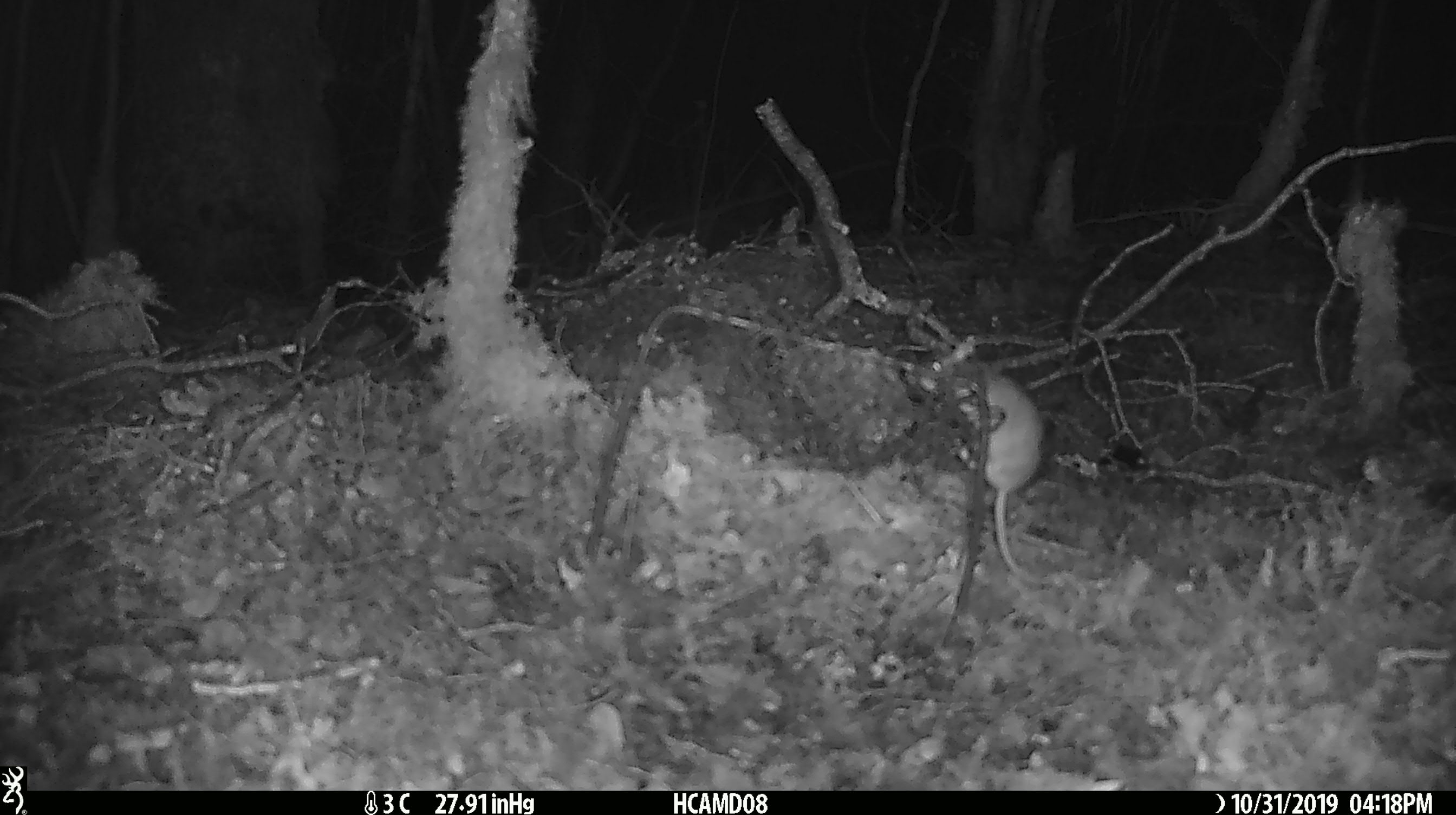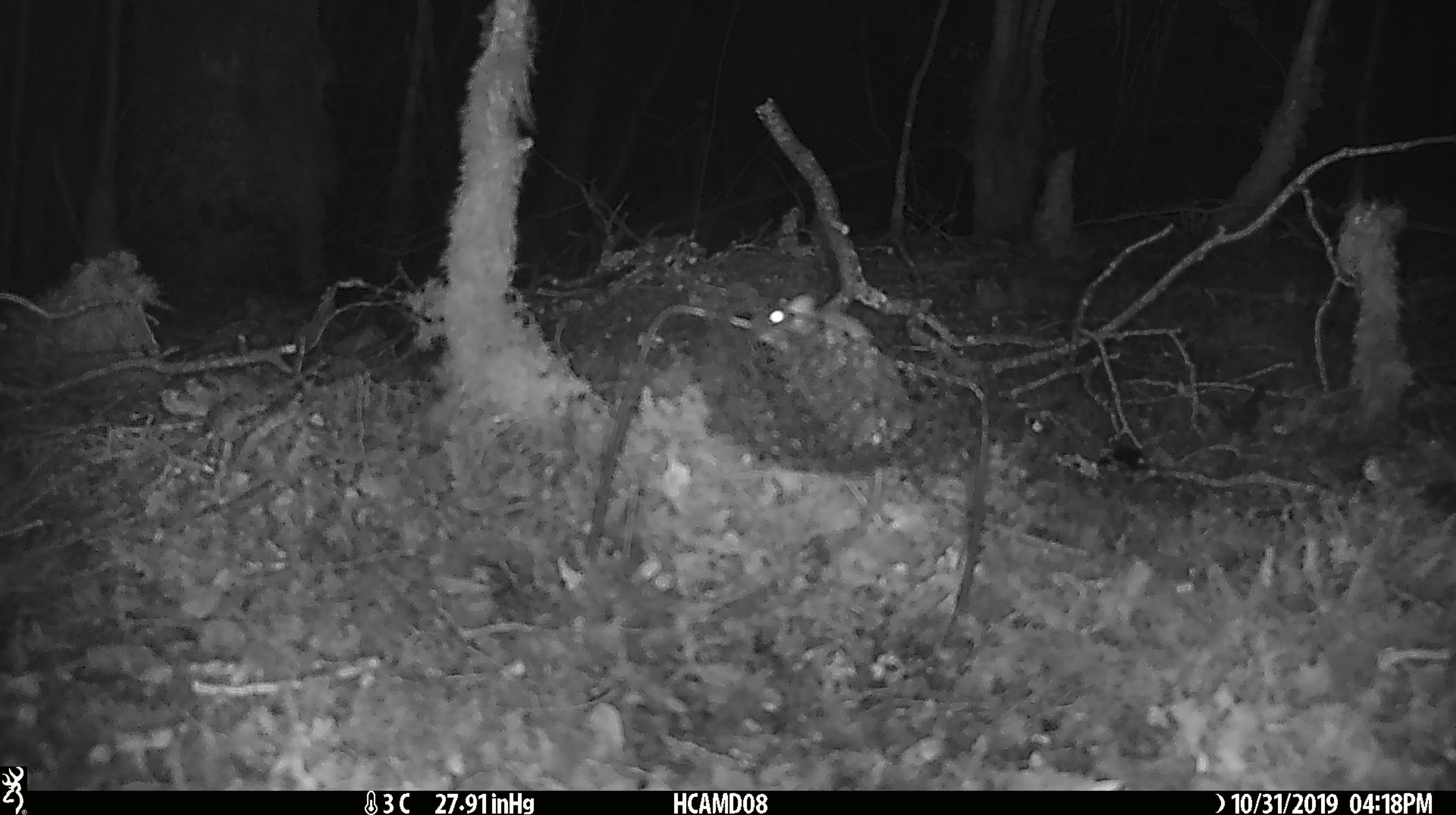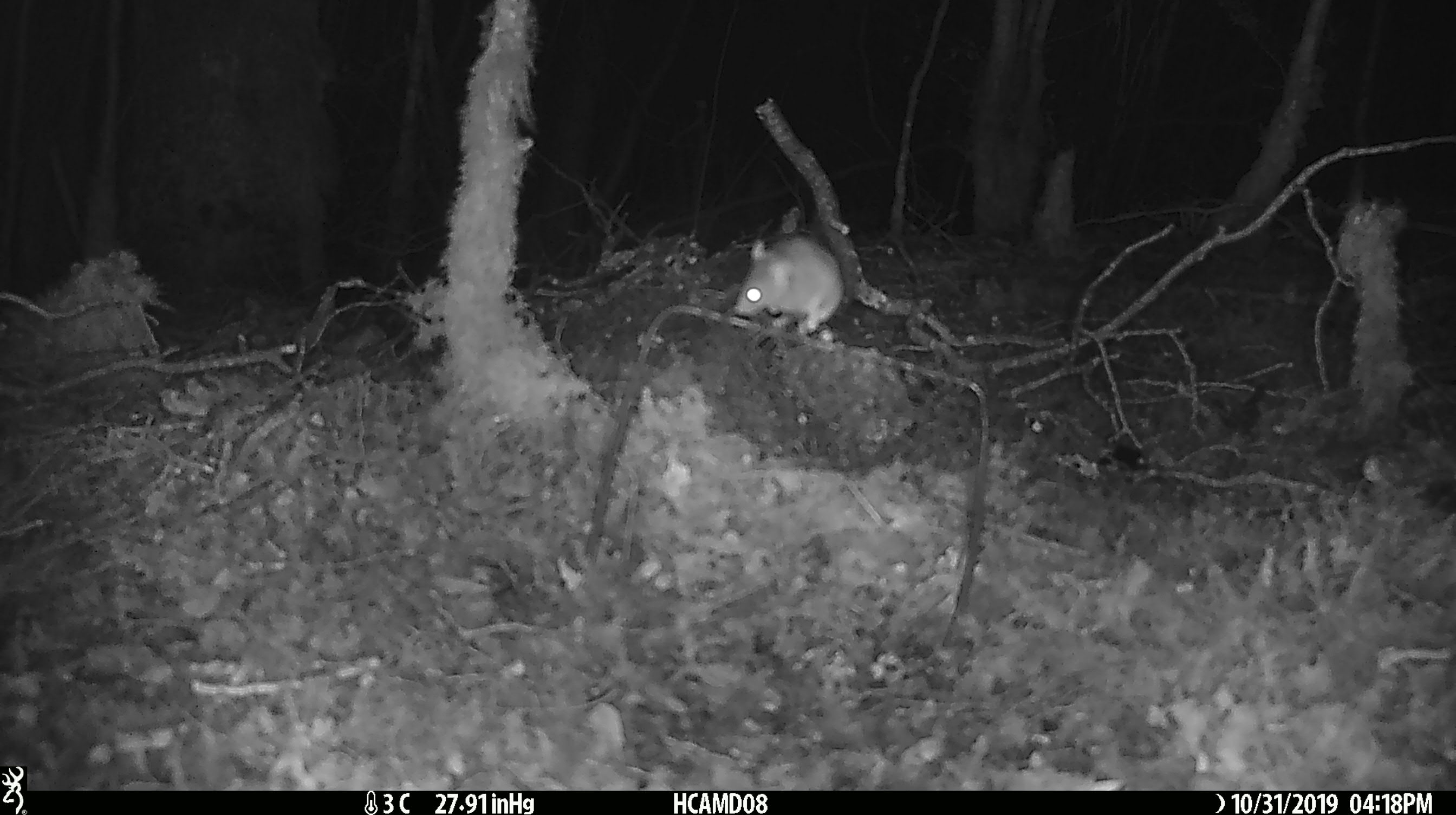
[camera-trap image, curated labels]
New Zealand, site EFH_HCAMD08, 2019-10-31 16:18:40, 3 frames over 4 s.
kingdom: Animalia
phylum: Chordata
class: Mammalia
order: Rodentia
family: Muridae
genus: Mus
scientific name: Mus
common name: mouse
Mouse (Mus).